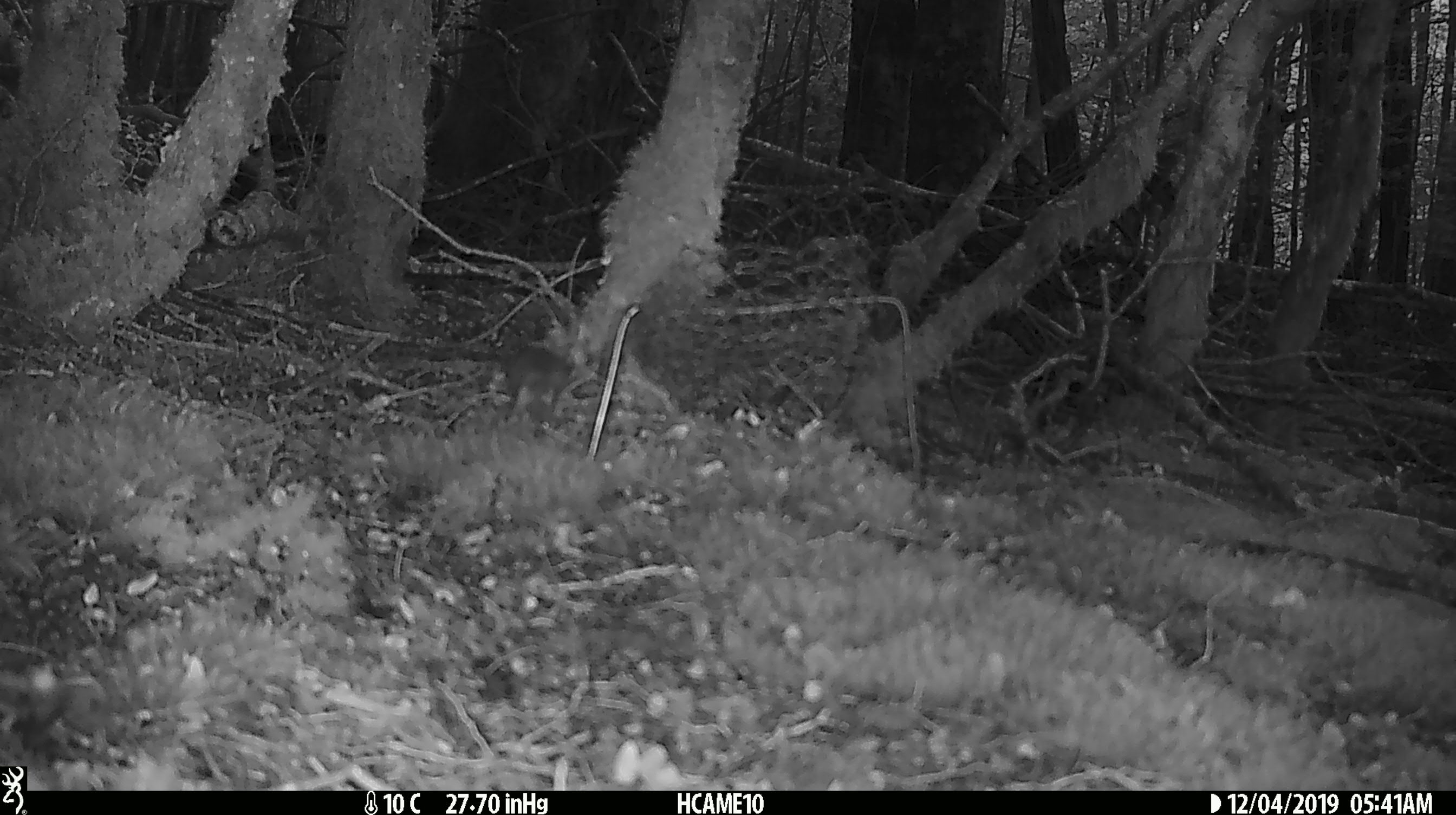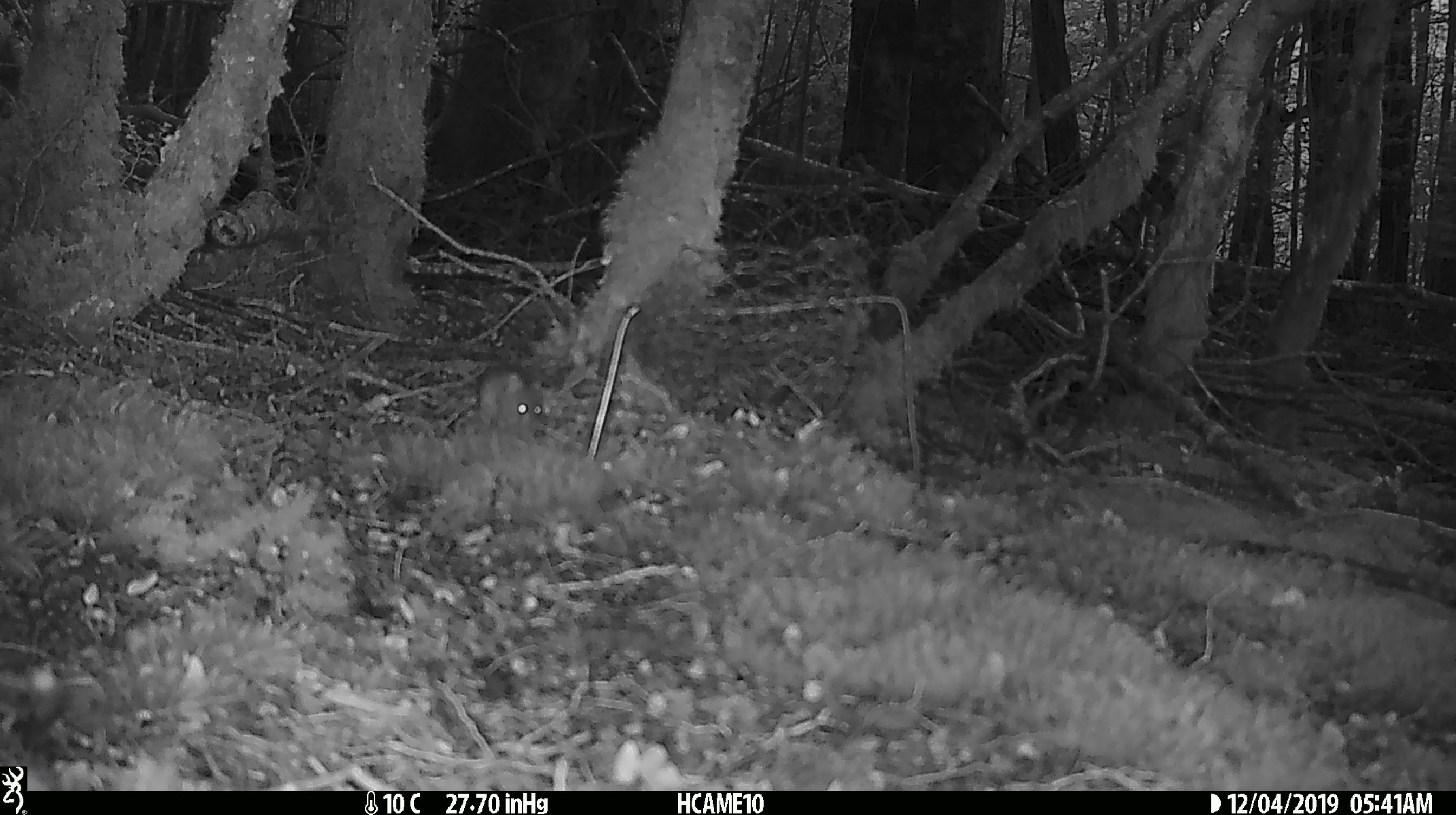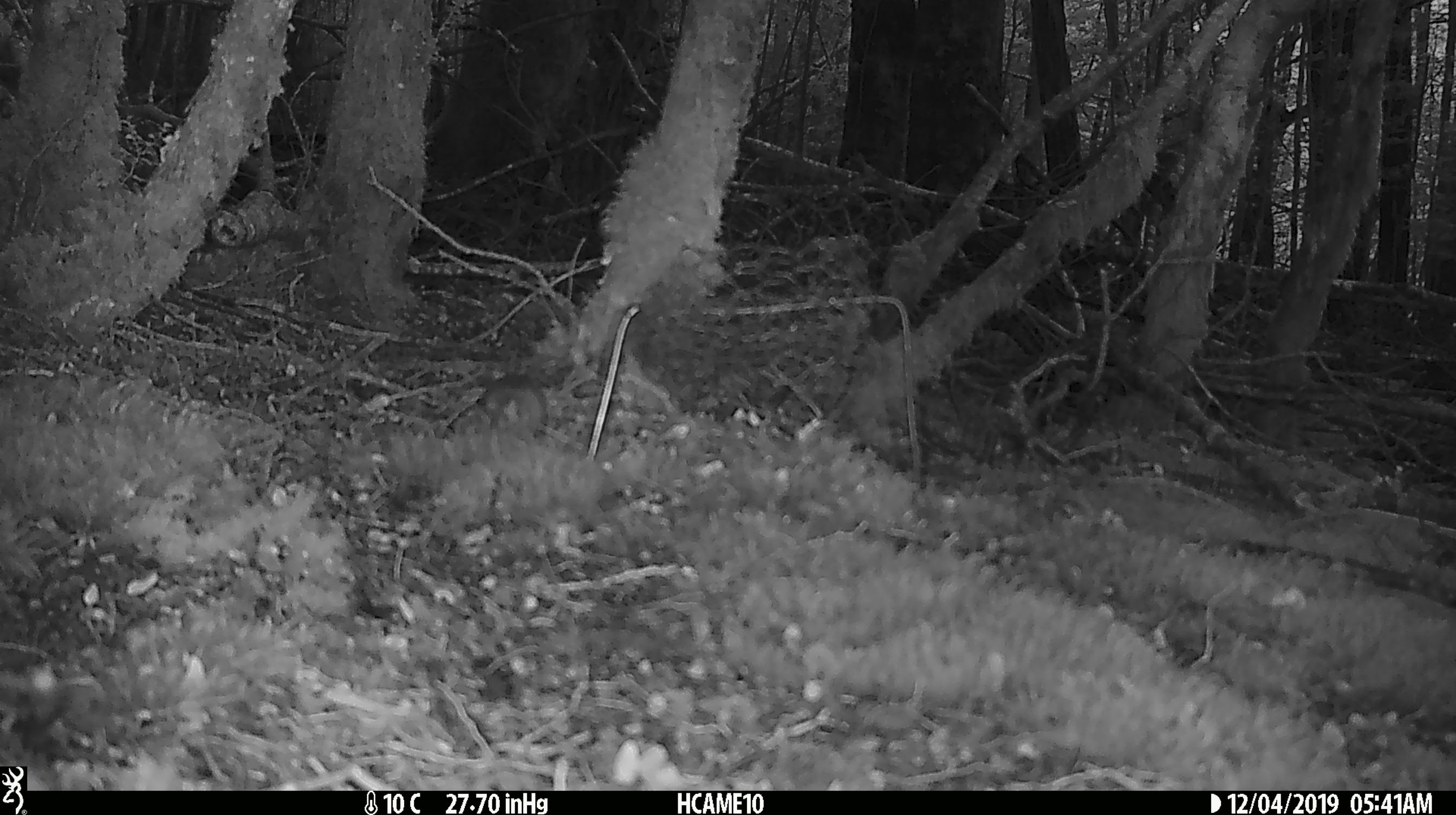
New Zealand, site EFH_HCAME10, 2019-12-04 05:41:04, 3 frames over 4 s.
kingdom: Animalia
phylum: Chordata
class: Mammalia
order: Rodentia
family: Muridae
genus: Mus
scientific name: Mus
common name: mouse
Mouse (Mus).